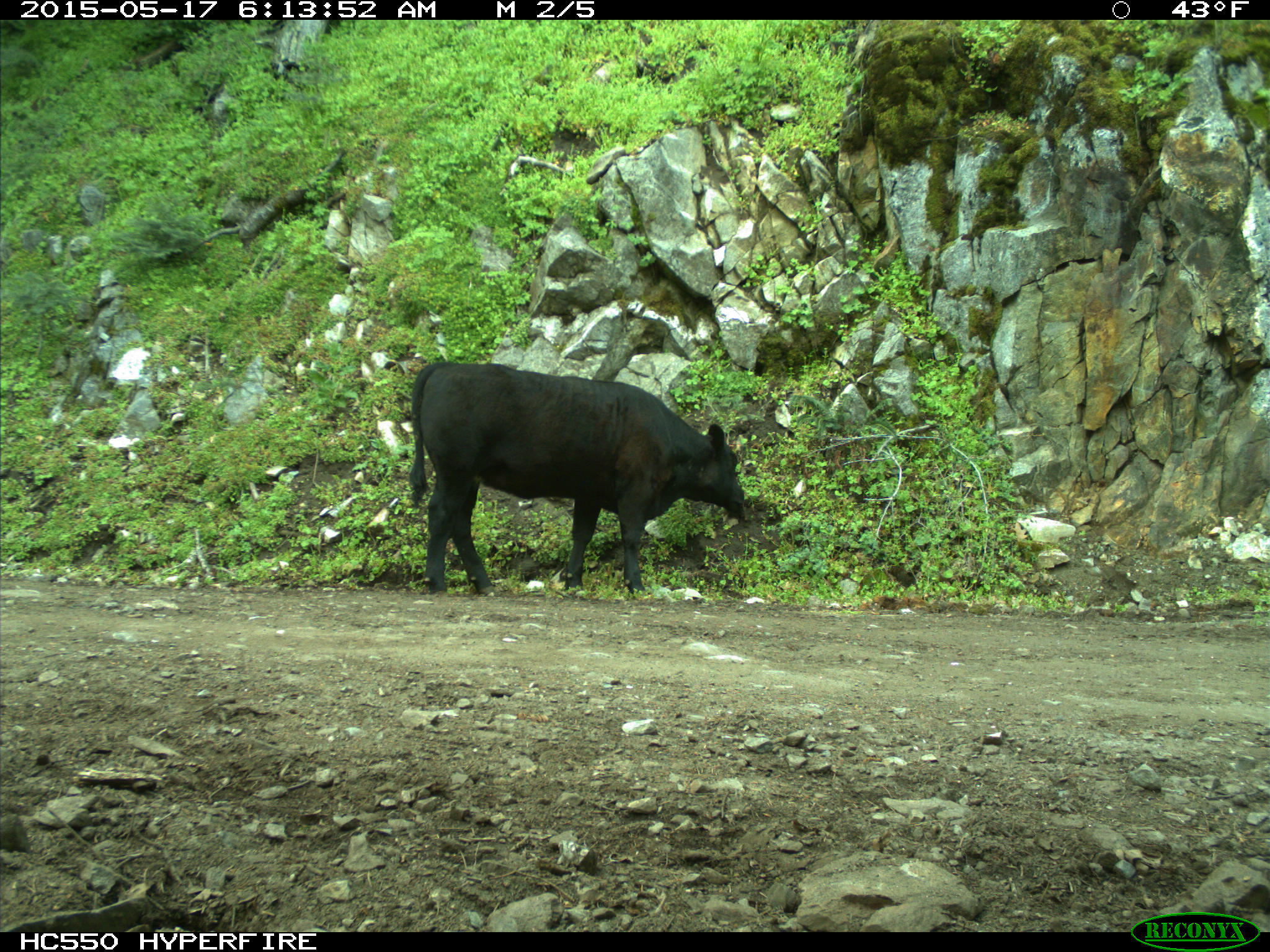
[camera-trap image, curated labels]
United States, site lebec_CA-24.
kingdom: Animalia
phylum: Chordata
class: Mammalia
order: Artiodactyla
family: Bovidae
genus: Bos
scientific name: Bos taurus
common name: domestic cow